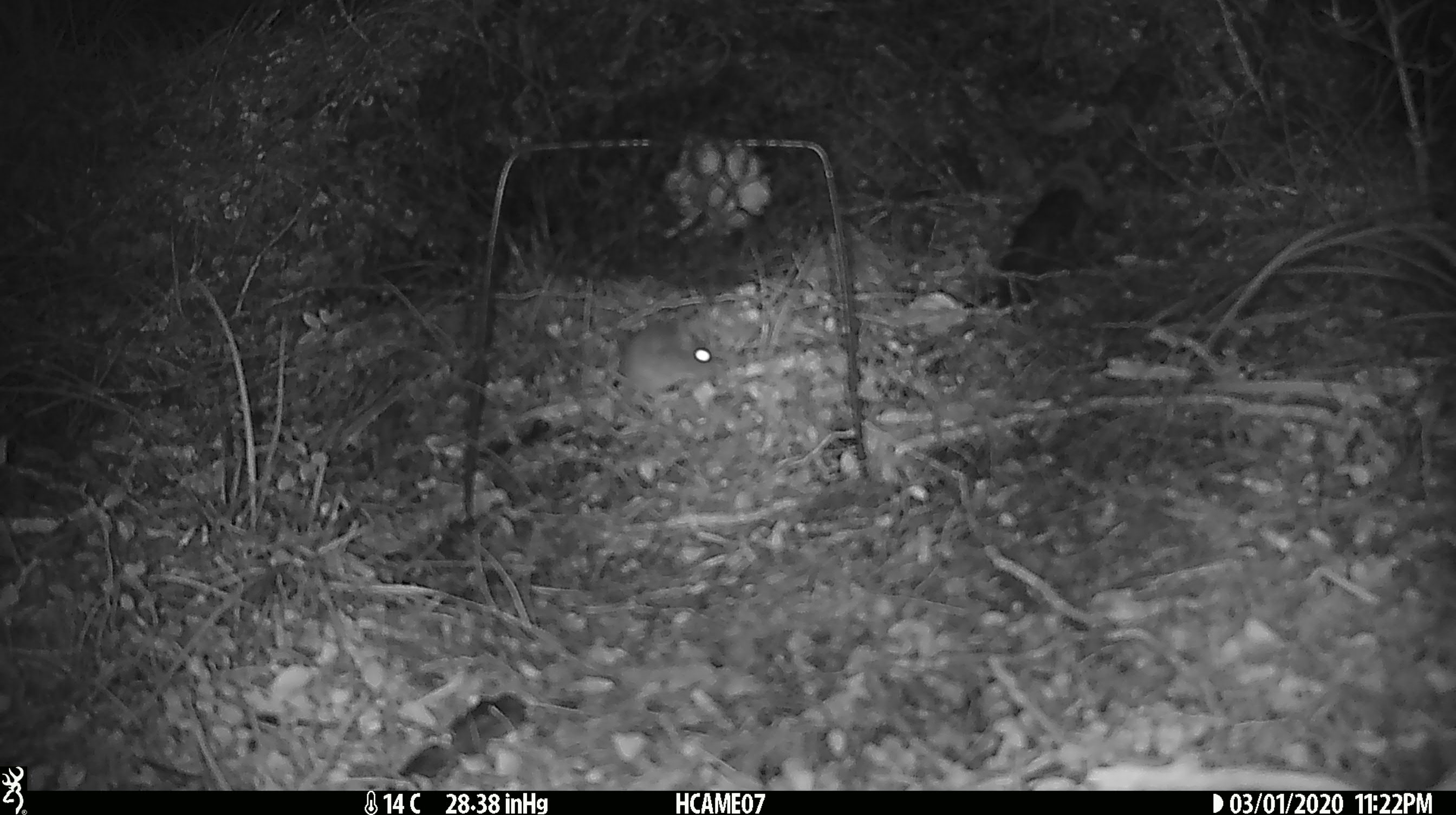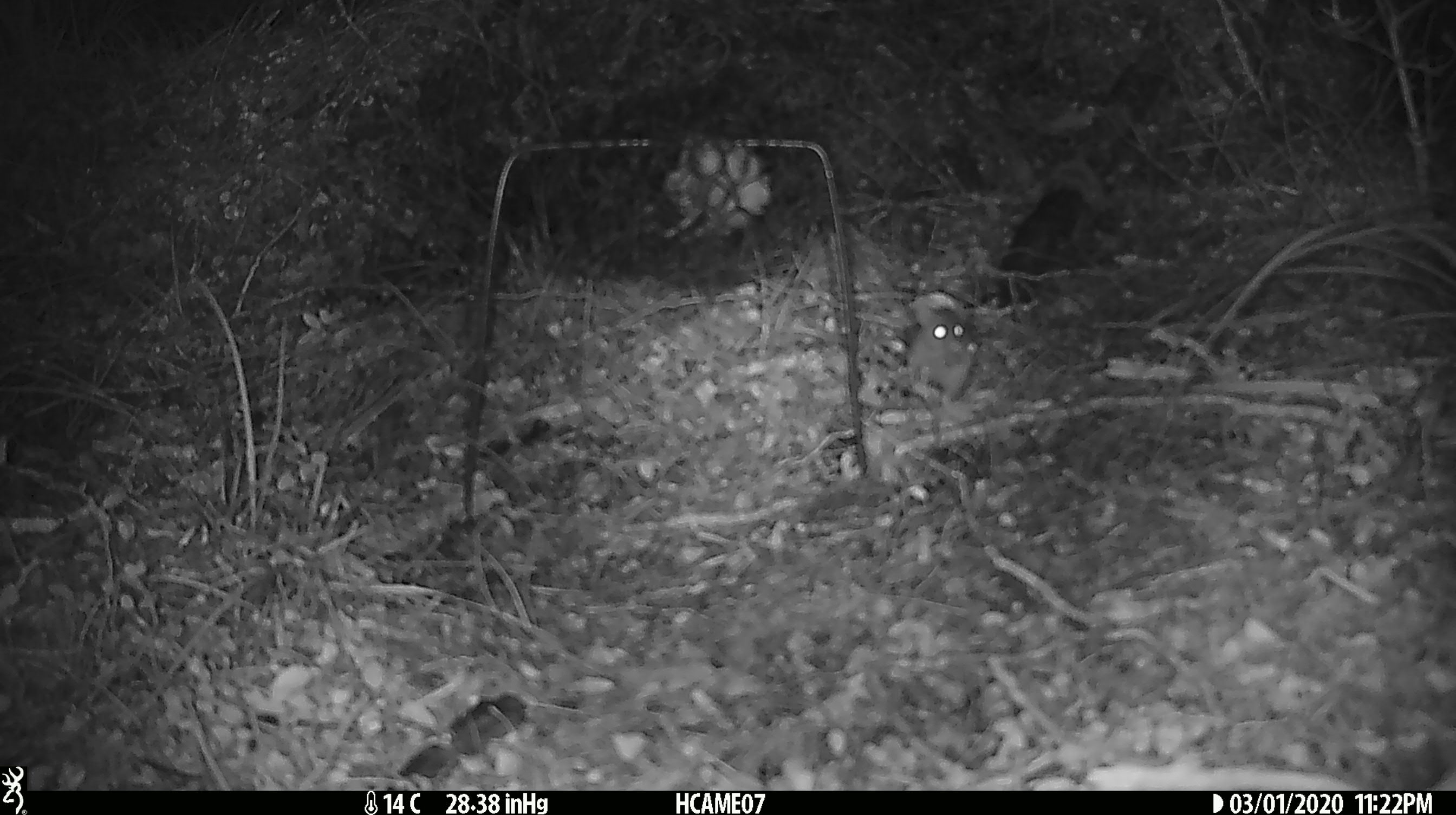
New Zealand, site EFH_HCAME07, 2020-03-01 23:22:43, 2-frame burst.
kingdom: Animalia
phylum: Chordata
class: Mammalia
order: Rodentia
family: Muridae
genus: Mus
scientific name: Mus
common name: mouse